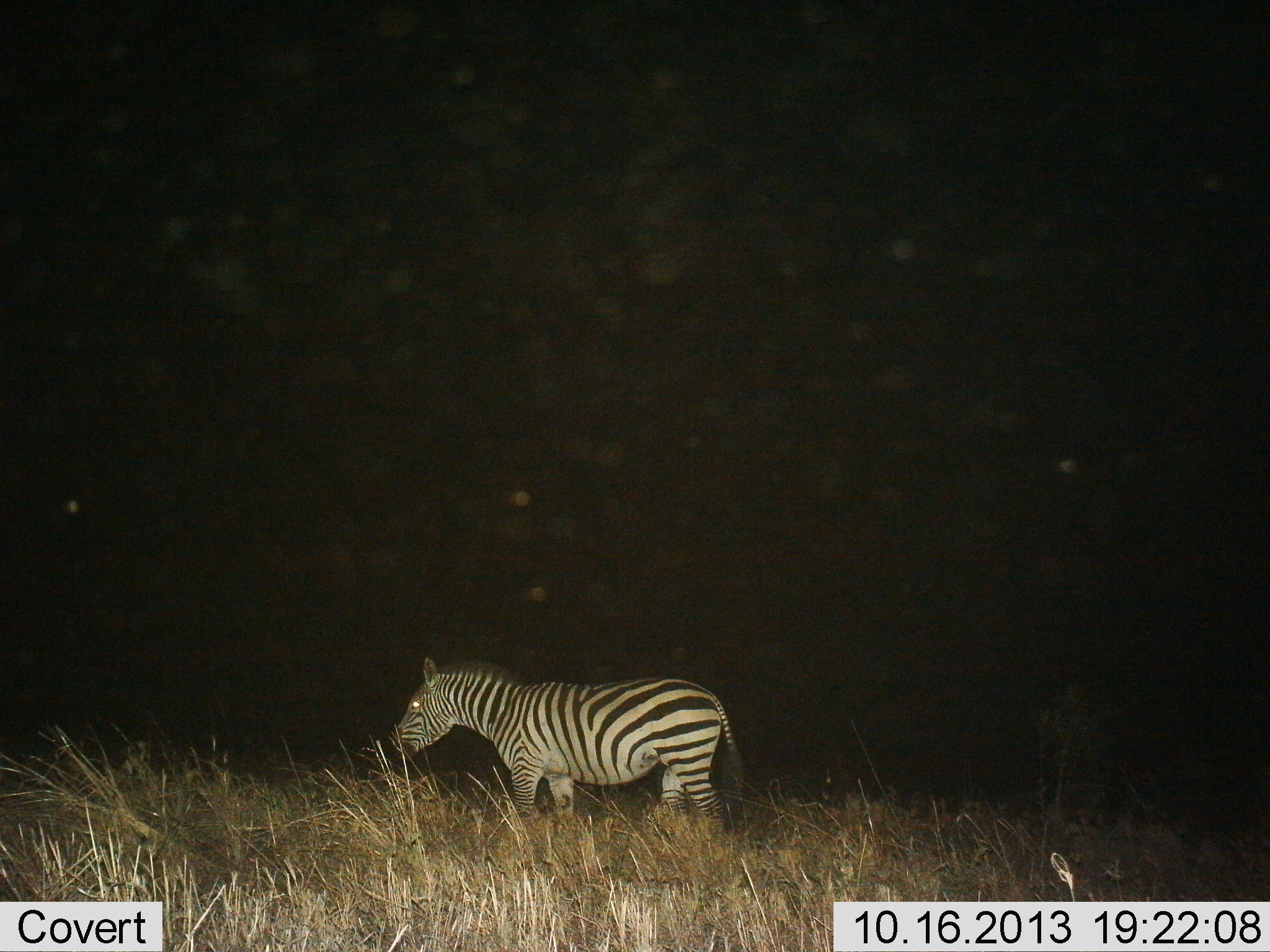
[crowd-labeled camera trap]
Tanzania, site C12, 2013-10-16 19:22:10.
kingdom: Animalia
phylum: Chordata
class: Mammalia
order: Perissodactyla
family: Equidae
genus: Equus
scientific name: Equus quagga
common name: plains zebra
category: zebra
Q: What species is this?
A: Zebra (plains zebra) (Equus quagga).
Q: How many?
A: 1.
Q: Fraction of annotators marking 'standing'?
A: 70%.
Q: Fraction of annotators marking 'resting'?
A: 0%.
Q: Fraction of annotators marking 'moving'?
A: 30%.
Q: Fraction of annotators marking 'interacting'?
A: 0%.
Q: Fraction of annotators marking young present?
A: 0%.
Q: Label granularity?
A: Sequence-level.